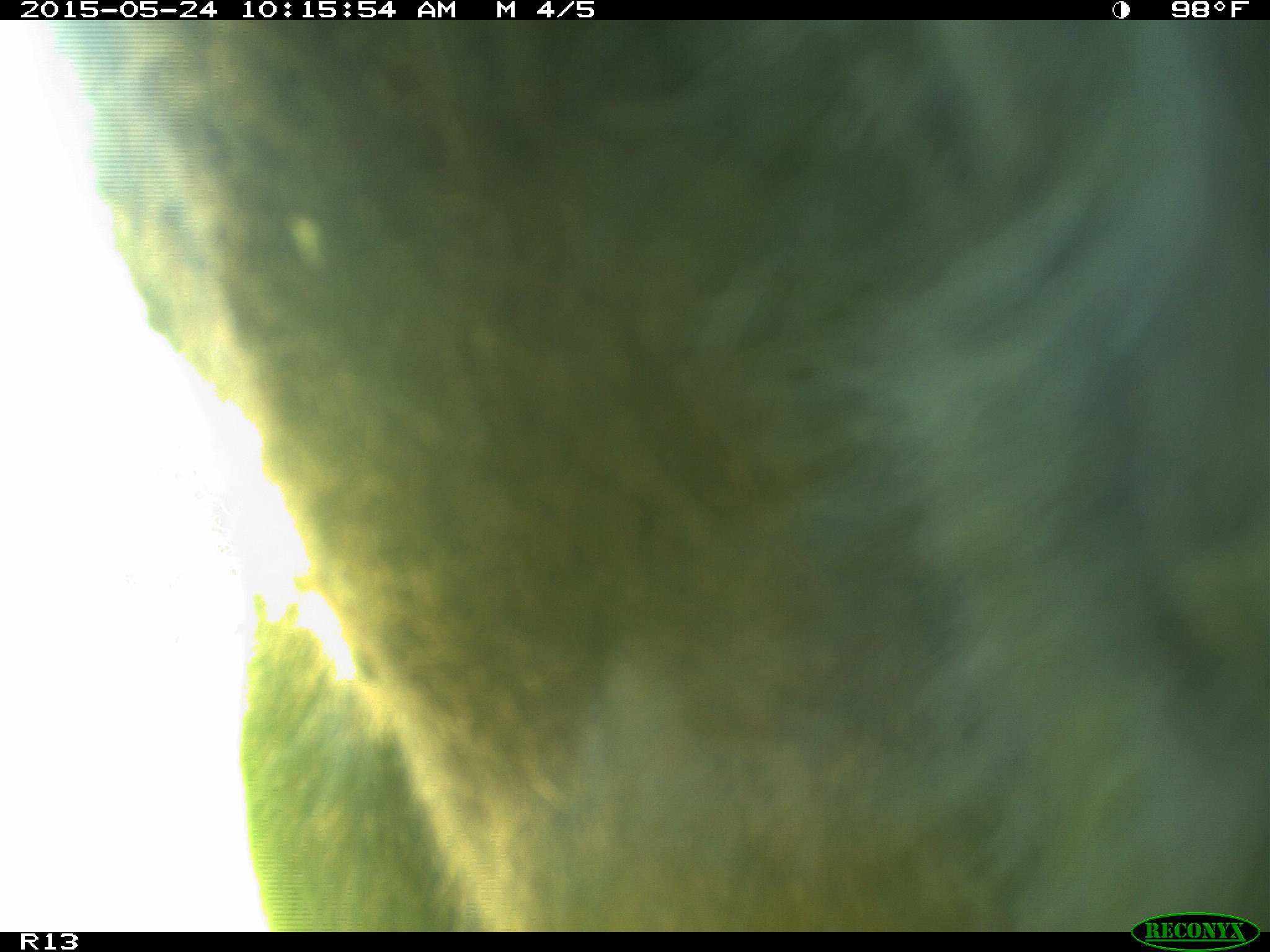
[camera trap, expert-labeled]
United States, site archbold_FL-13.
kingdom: Animalia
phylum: Chordata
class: Mammalia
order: Artiodactyla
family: Bovidae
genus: Bos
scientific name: Bos taurus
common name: domestic cow